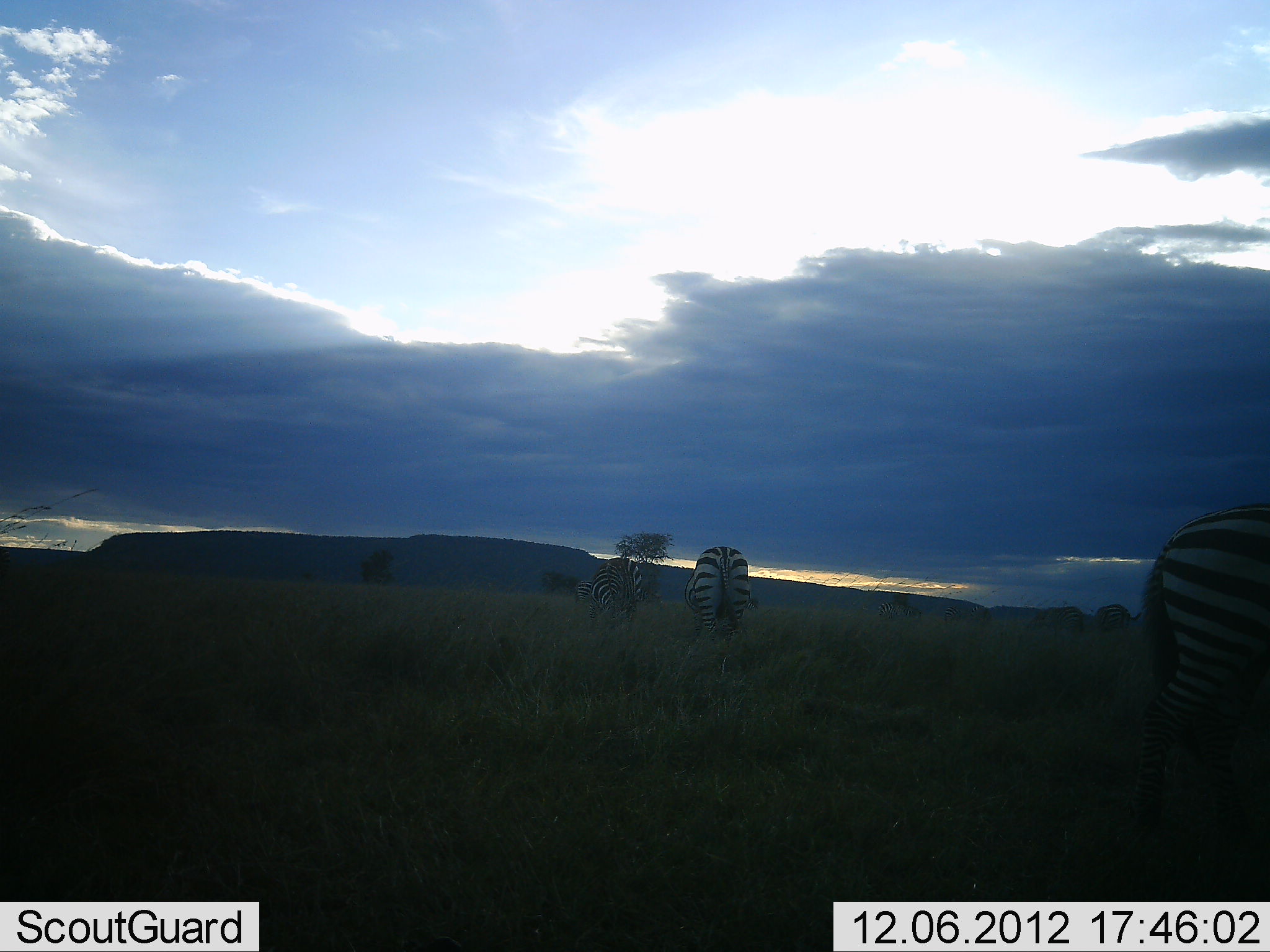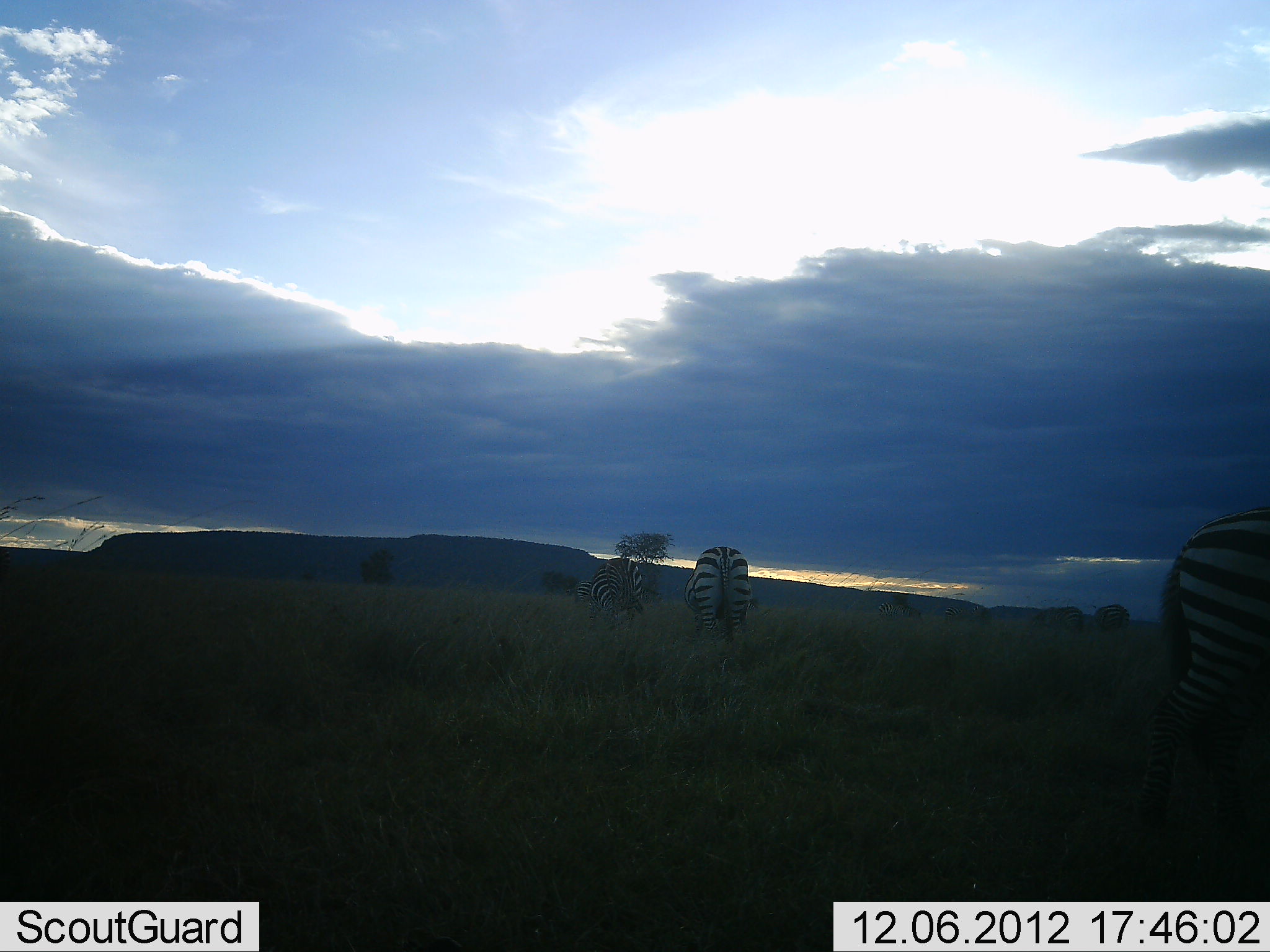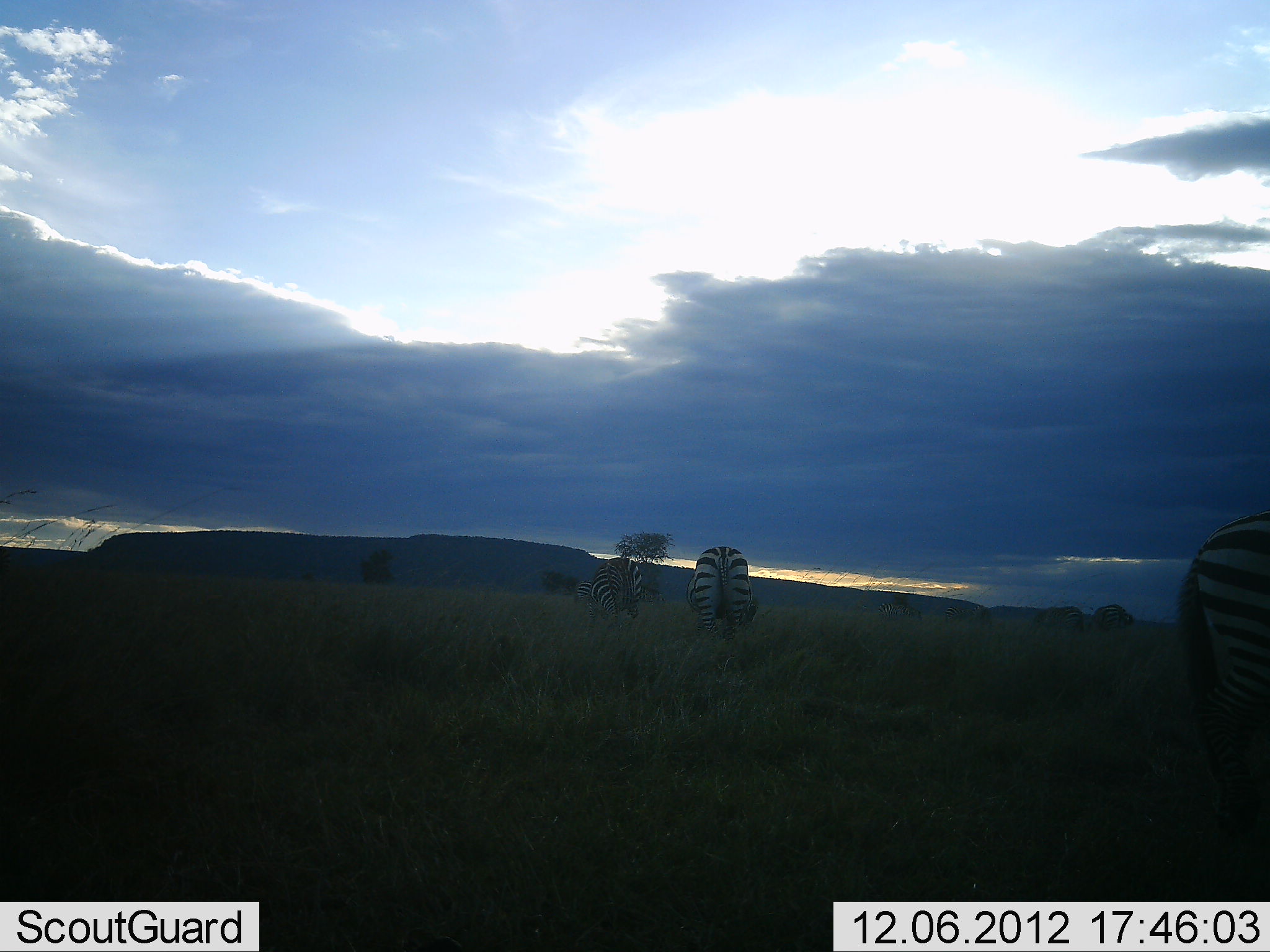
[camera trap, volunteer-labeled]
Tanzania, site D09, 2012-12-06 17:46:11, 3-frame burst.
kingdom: Animalia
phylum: Chordata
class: Mammalia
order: Perissodactyla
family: Equidae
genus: Equus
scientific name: Equus quagga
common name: plains zebra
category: zebra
Zebra (plains zebra) (Equus quagga), count 3. Behavior (volunteer vote fractions): standing 60%, resting 10%, moving 20%, interacting 0%. Young present (vote fraction): 0%. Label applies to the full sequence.